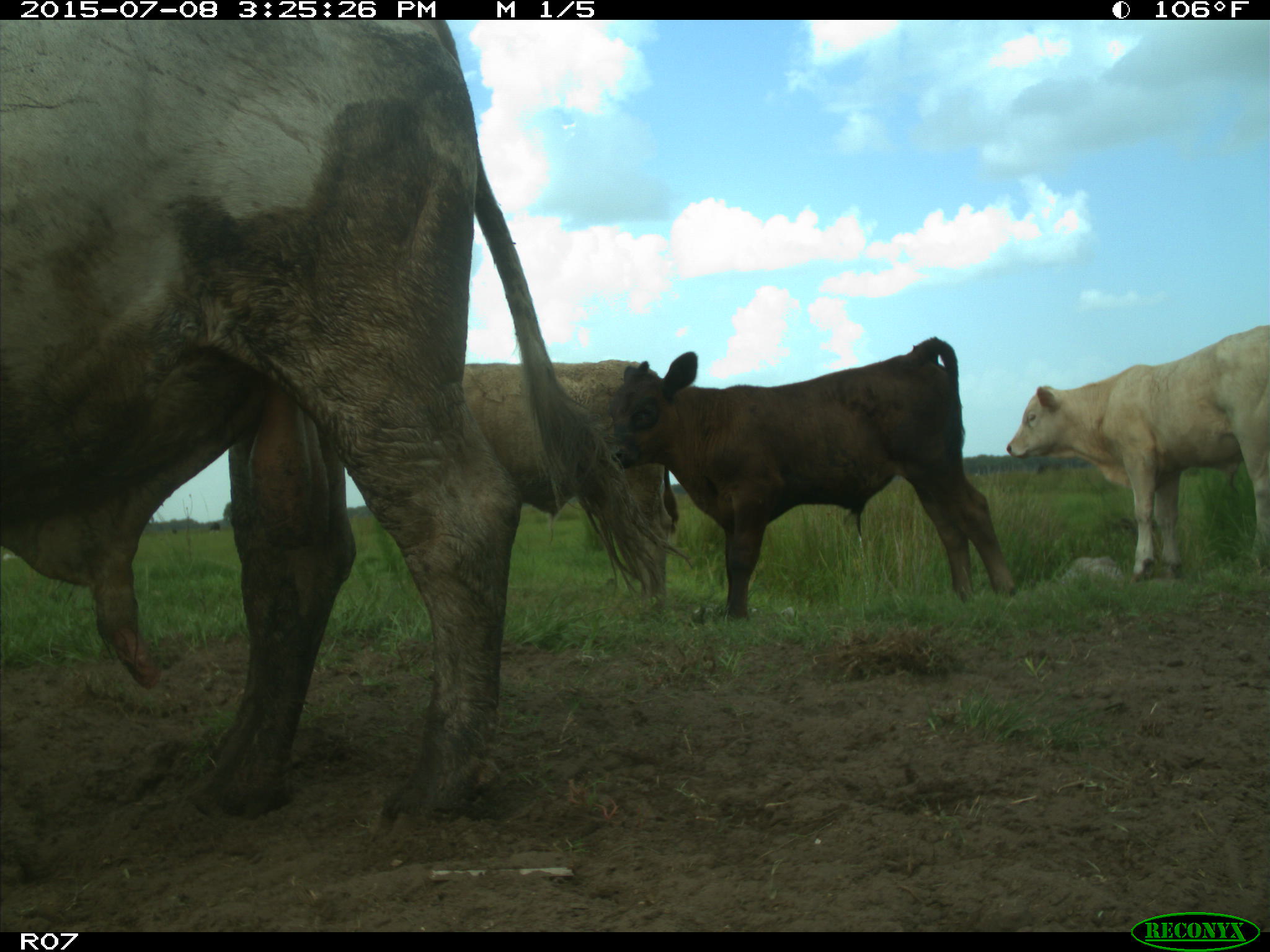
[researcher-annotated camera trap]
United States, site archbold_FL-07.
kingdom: Animalia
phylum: Chordata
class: Mammalia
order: Artiodactyla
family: Bovidae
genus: Bos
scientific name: Bos taurus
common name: domestic cow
Bos taurus (domestic cow).